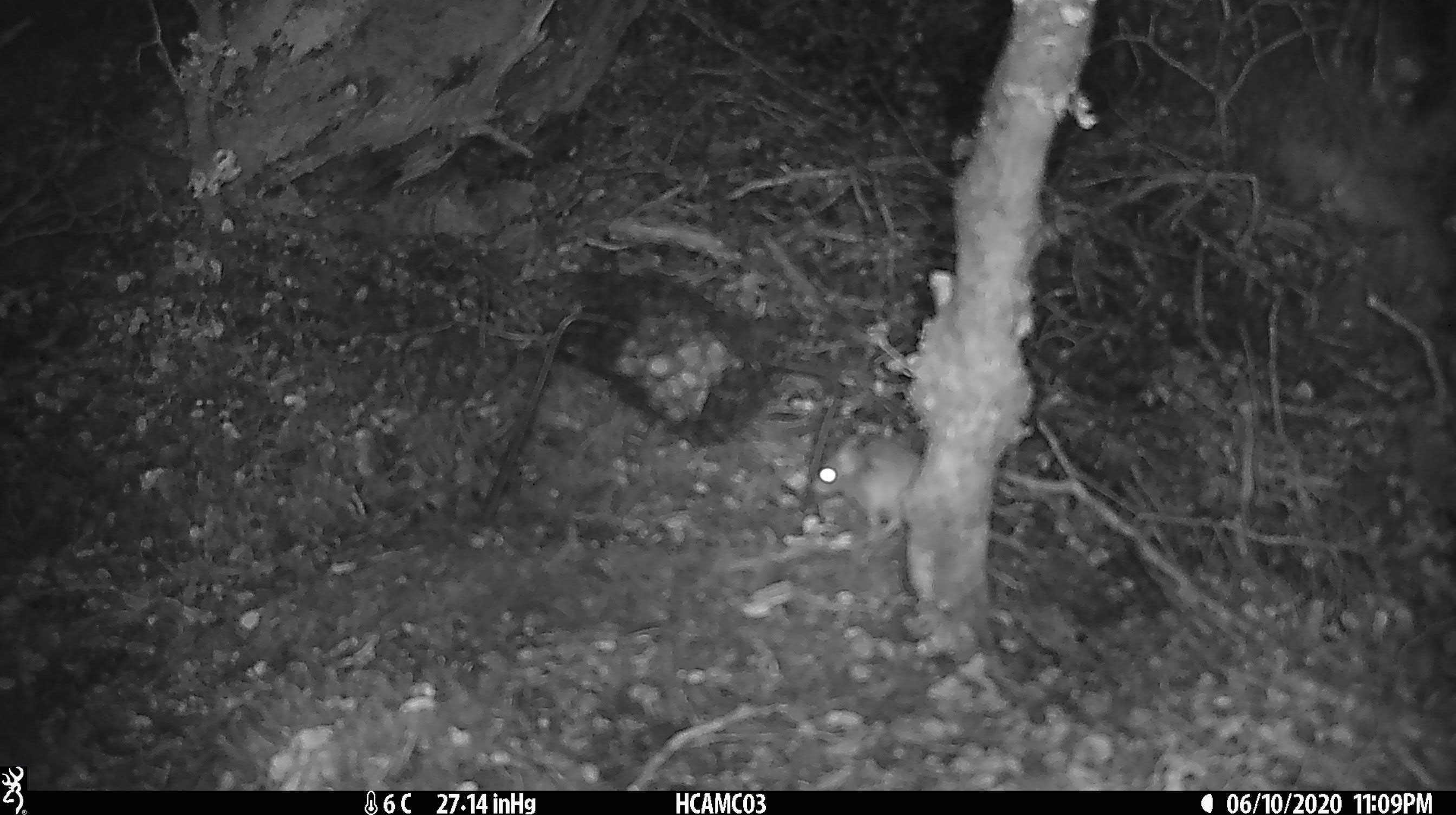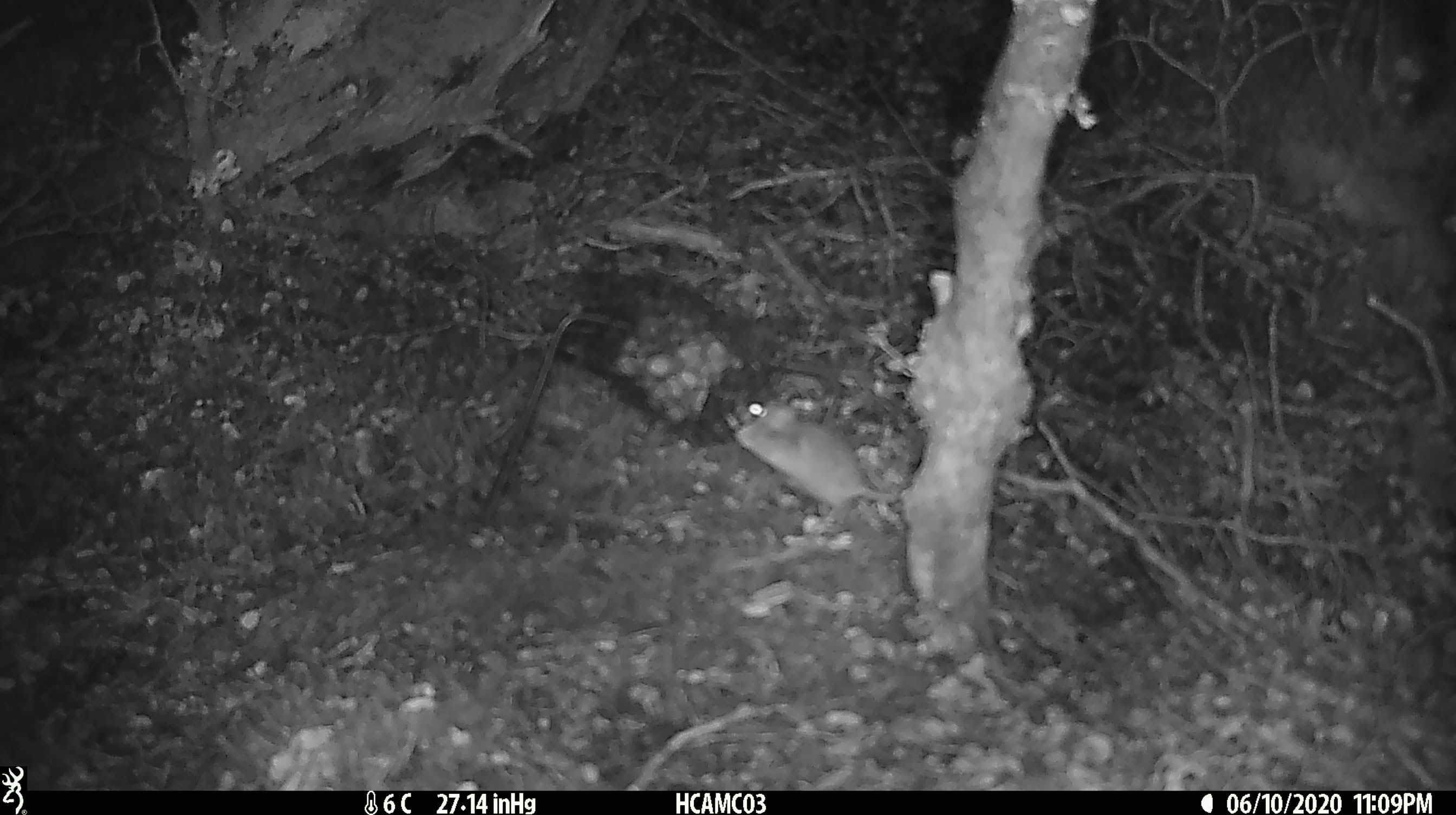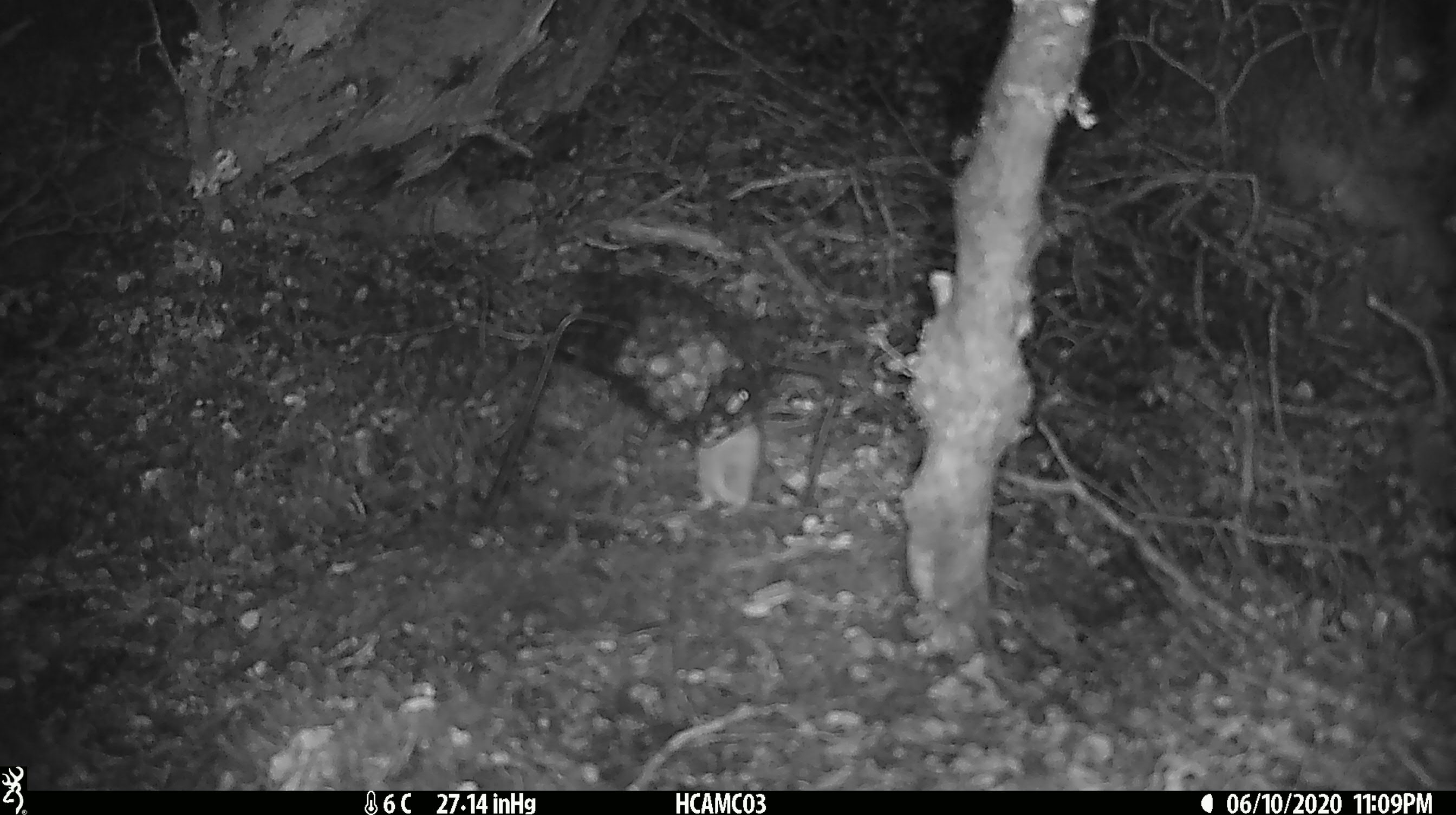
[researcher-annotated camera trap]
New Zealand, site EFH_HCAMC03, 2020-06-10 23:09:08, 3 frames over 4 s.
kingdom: Animalia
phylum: Chordata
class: Mammalia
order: Rodentia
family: Muridae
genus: Mus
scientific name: Mus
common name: mouse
Mouse (Mus).